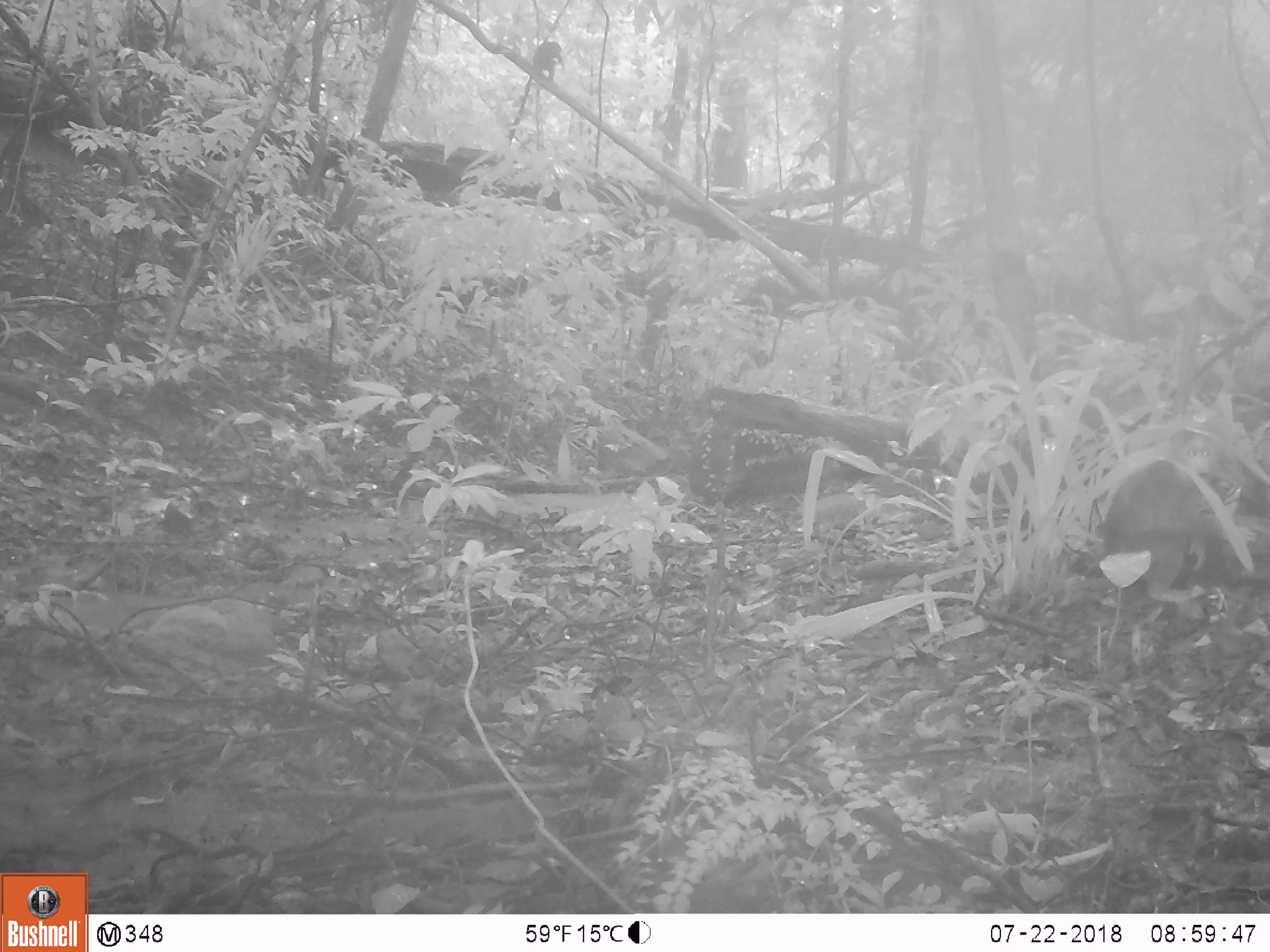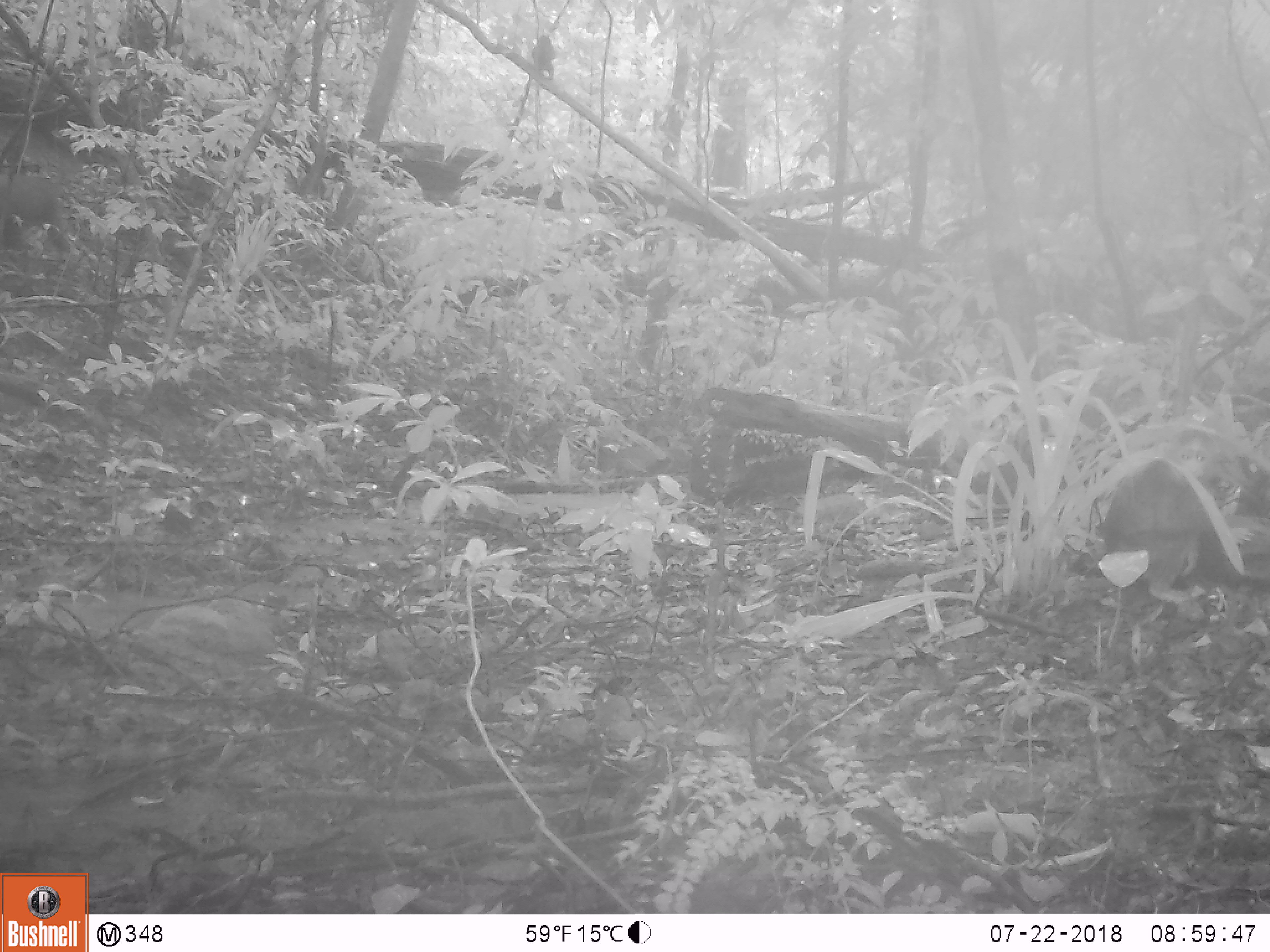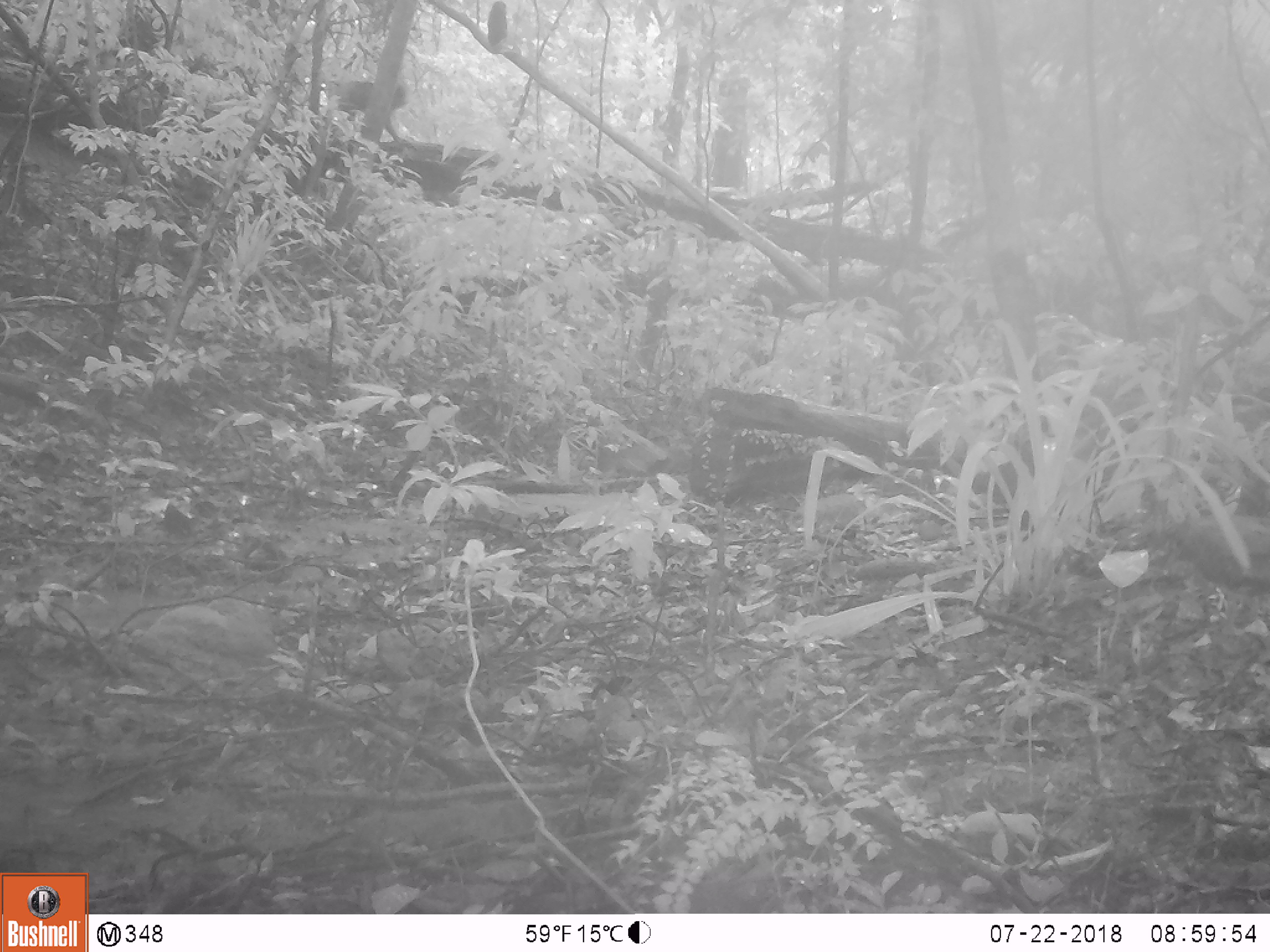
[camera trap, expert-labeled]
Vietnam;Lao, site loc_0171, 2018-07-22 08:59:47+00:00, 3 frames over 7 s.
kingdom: Animalia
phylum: Chordata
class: Mammalia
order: Primates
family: Cercopithecidae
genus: Macaca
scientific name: Macaca arctoides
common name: stump-tailed macaque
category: stump tailed macaque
Stump tailed macaque (stump-tailed macaque) (Macaca arctoides). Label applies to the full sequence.